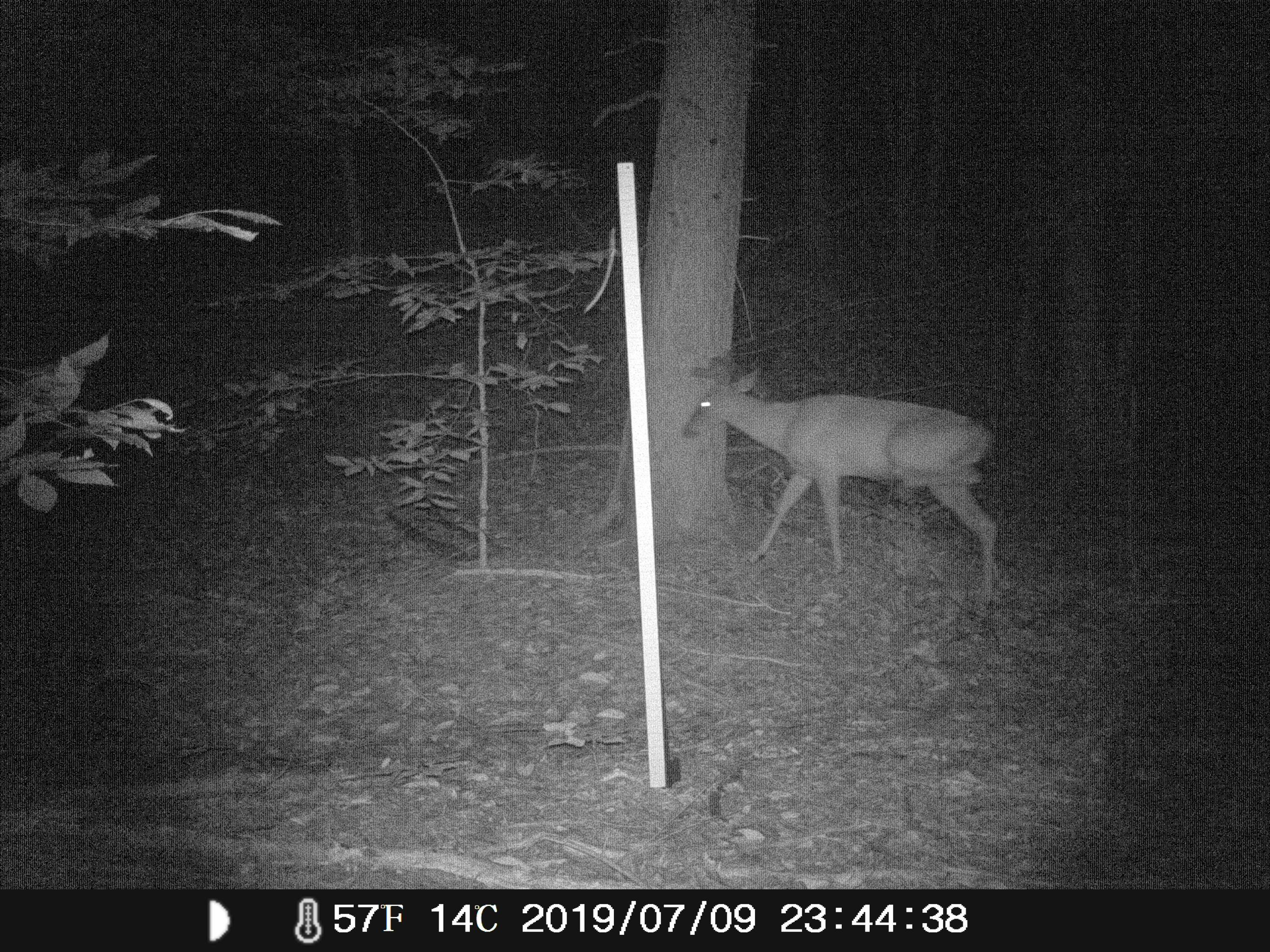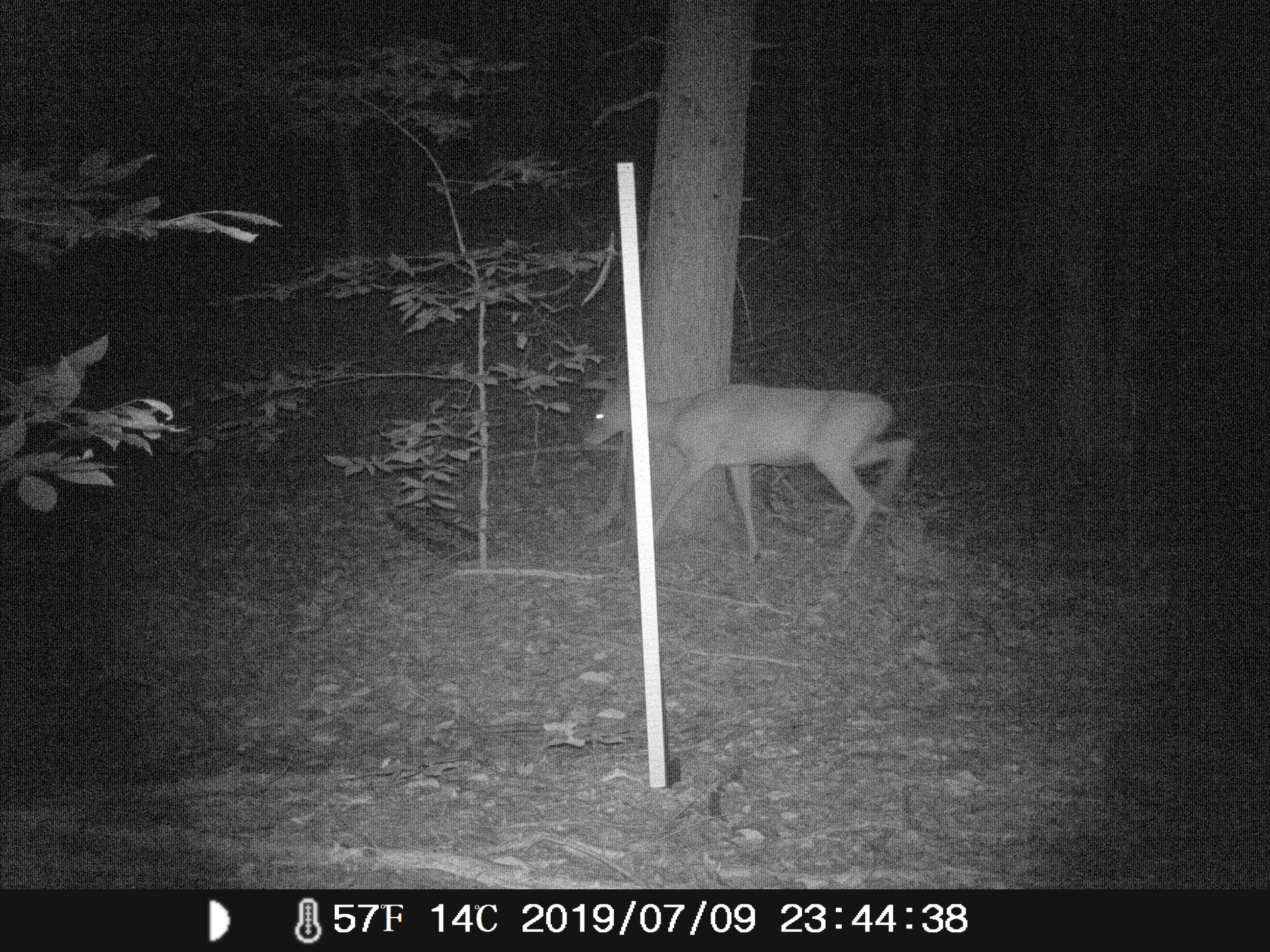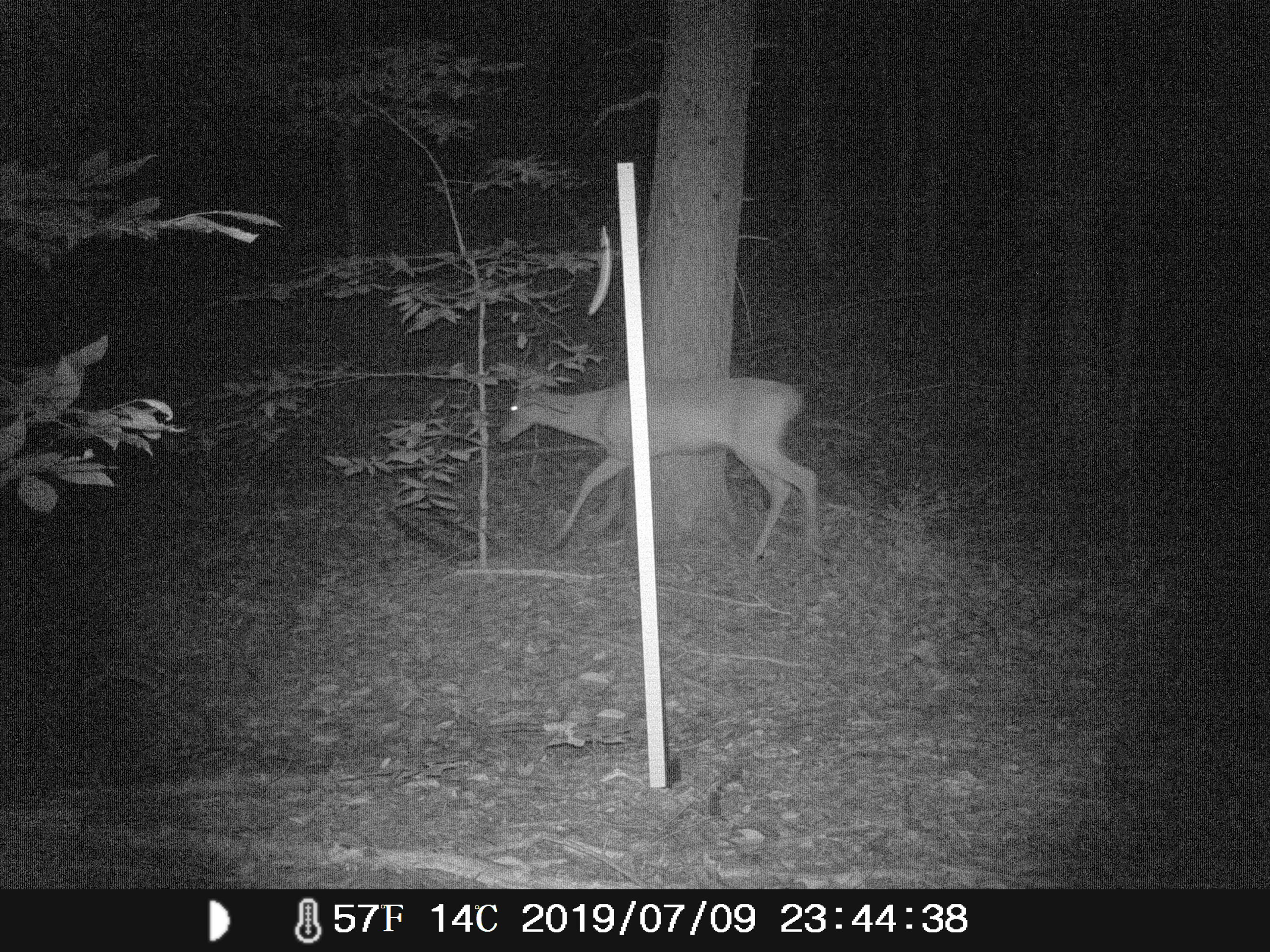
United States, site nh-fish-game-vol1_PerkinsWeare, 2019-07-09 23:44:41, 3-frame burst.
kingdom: Animalia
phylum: Chordata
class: Mammalia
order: Artiodactyla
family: Cervidae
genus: Odocoileus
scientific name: Odocoileus virginianus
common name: white-tailed deer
White-tailed deer (Odocoileus virginianus).